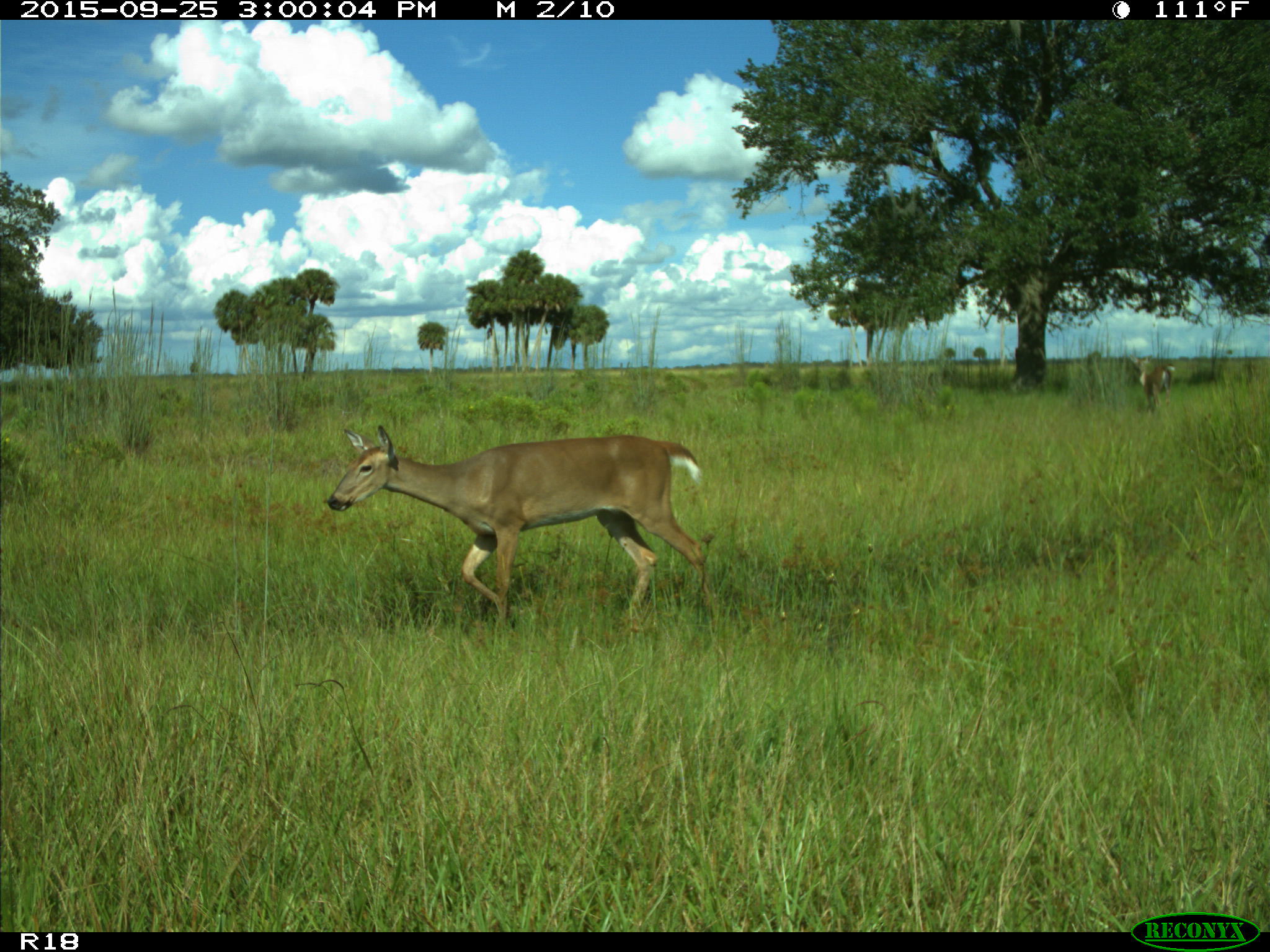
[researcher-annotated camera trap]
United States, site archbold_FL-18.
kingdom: Animalia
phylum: Chordata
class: Mammalia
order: Artiodactyla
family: Cervidae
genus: Odocoileus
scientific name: Odocoileus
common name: deer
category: unidentified deer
Unidentified deer (deer) (Odocoileus).